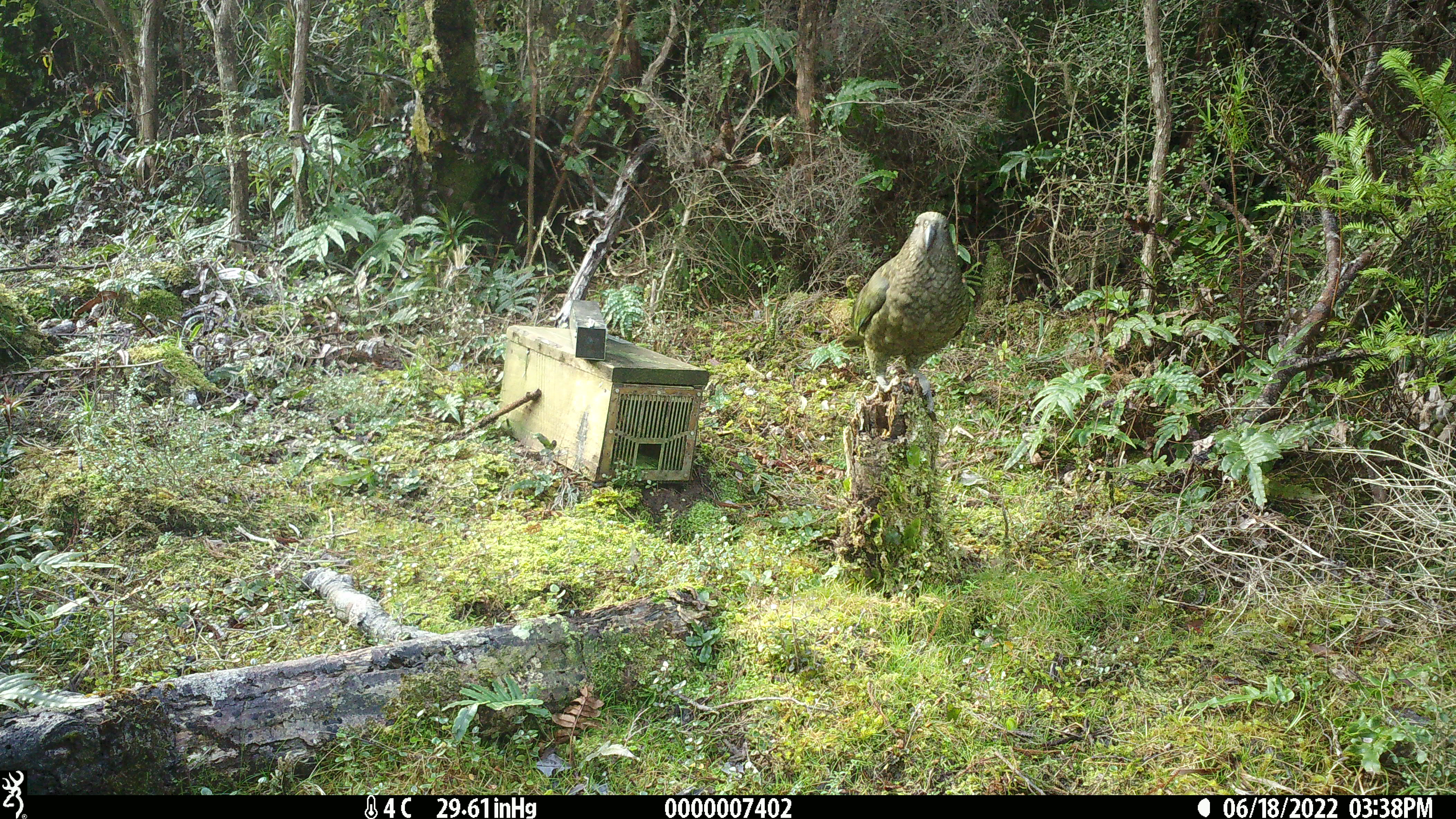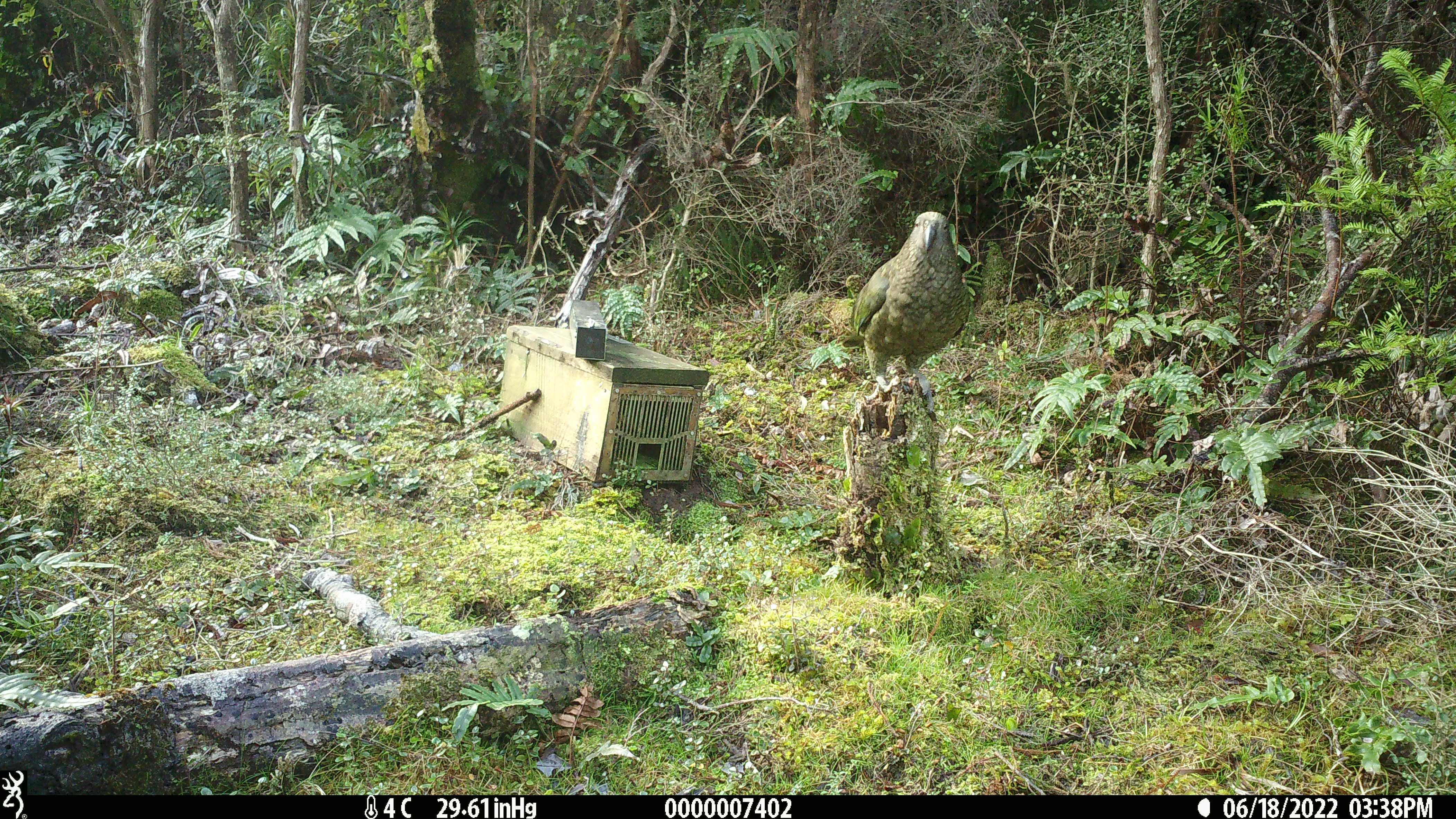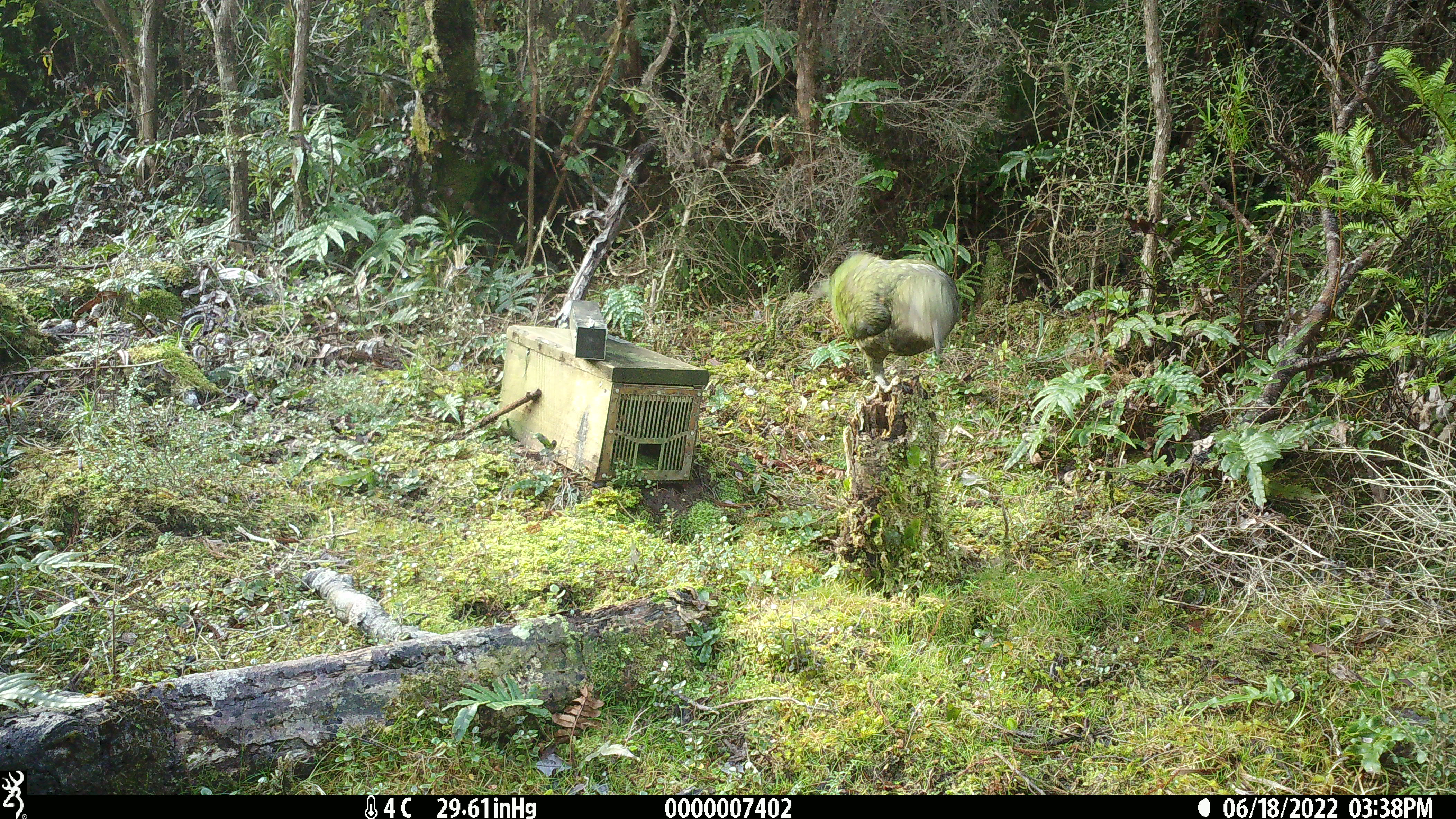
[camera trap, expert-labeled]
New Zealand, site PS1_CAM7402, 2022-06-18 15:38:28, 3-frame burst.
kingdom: Animalia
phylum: Chordata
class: Aves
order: Psittaciformes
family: Strigopidae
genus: Nestor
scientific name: Nestor notabilis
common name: kea